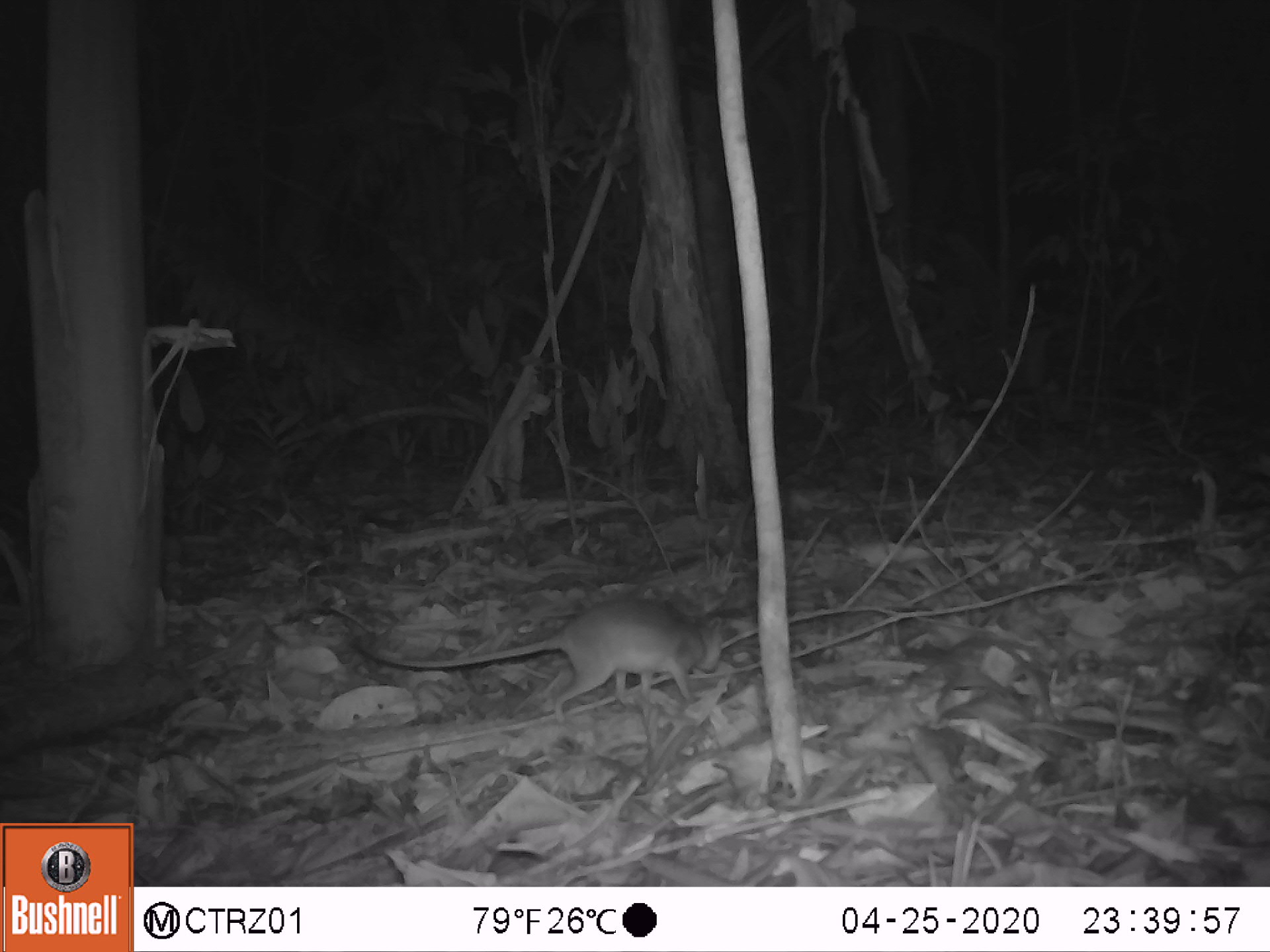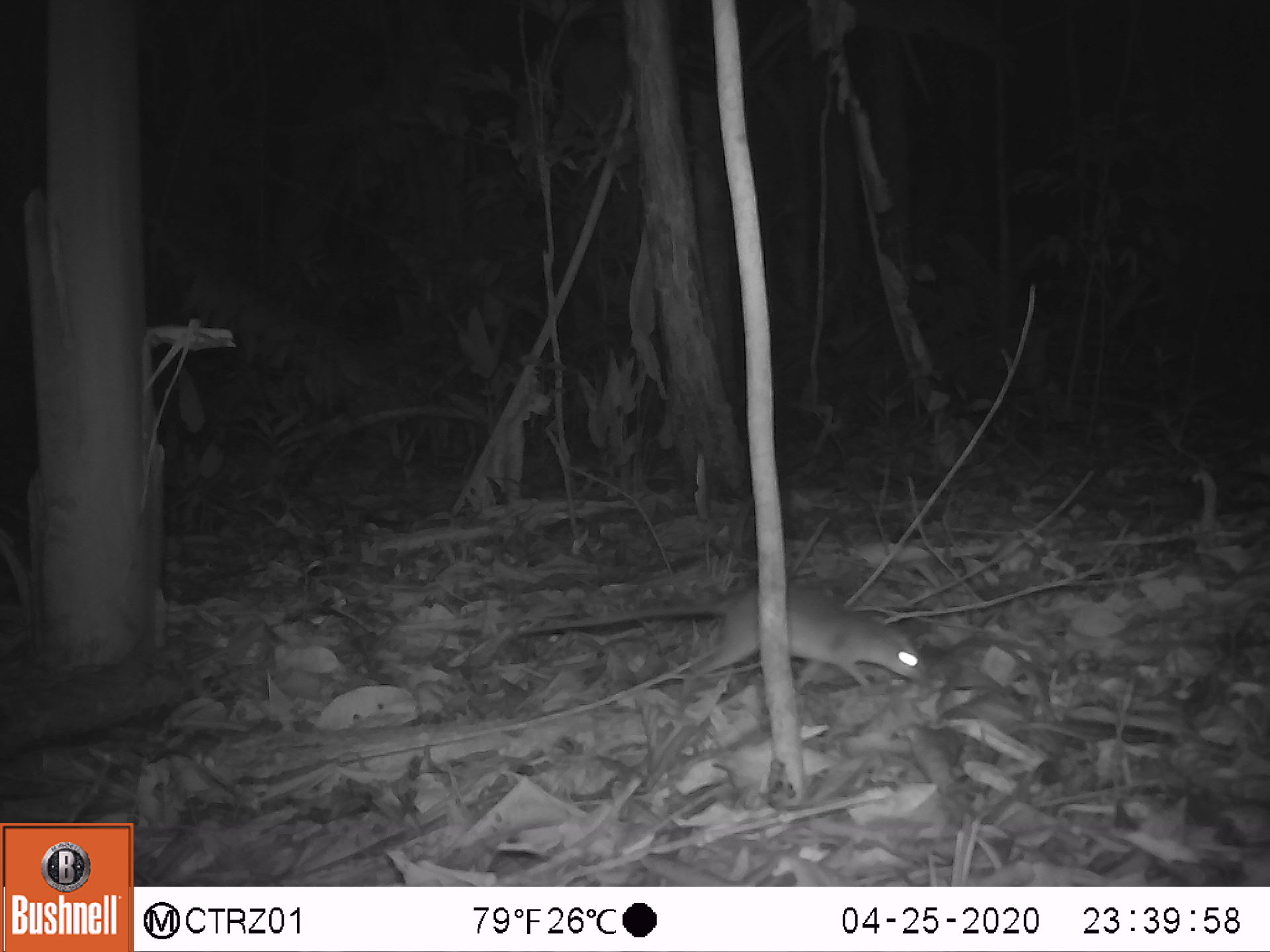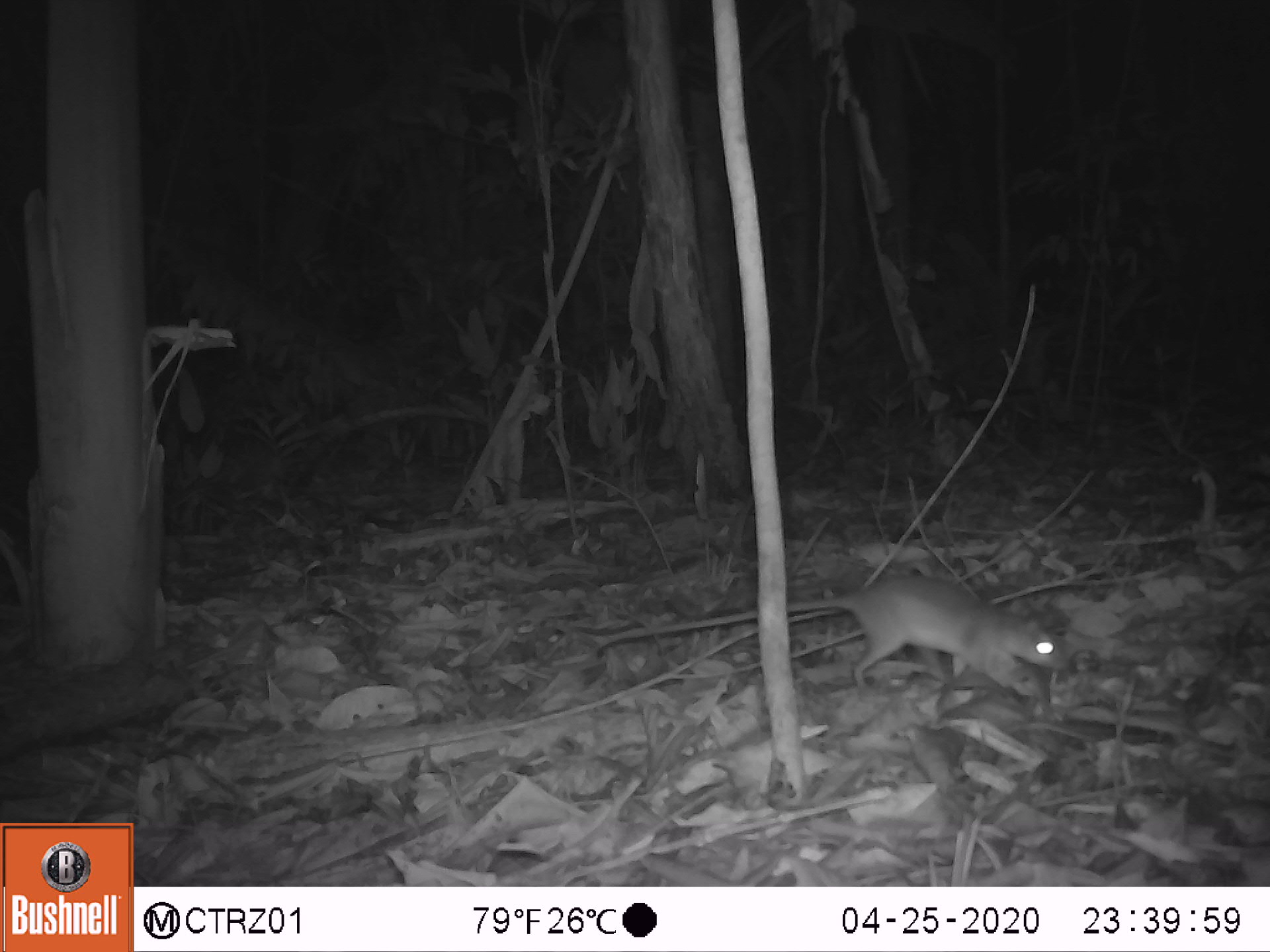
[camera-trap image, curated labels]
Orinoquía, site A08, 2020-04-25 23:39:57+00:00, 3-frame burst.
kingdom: Animalia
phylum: Chordata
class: Mammalia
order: Rodentia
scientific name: Rodentia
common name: rodent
Rodent (Rodentia).